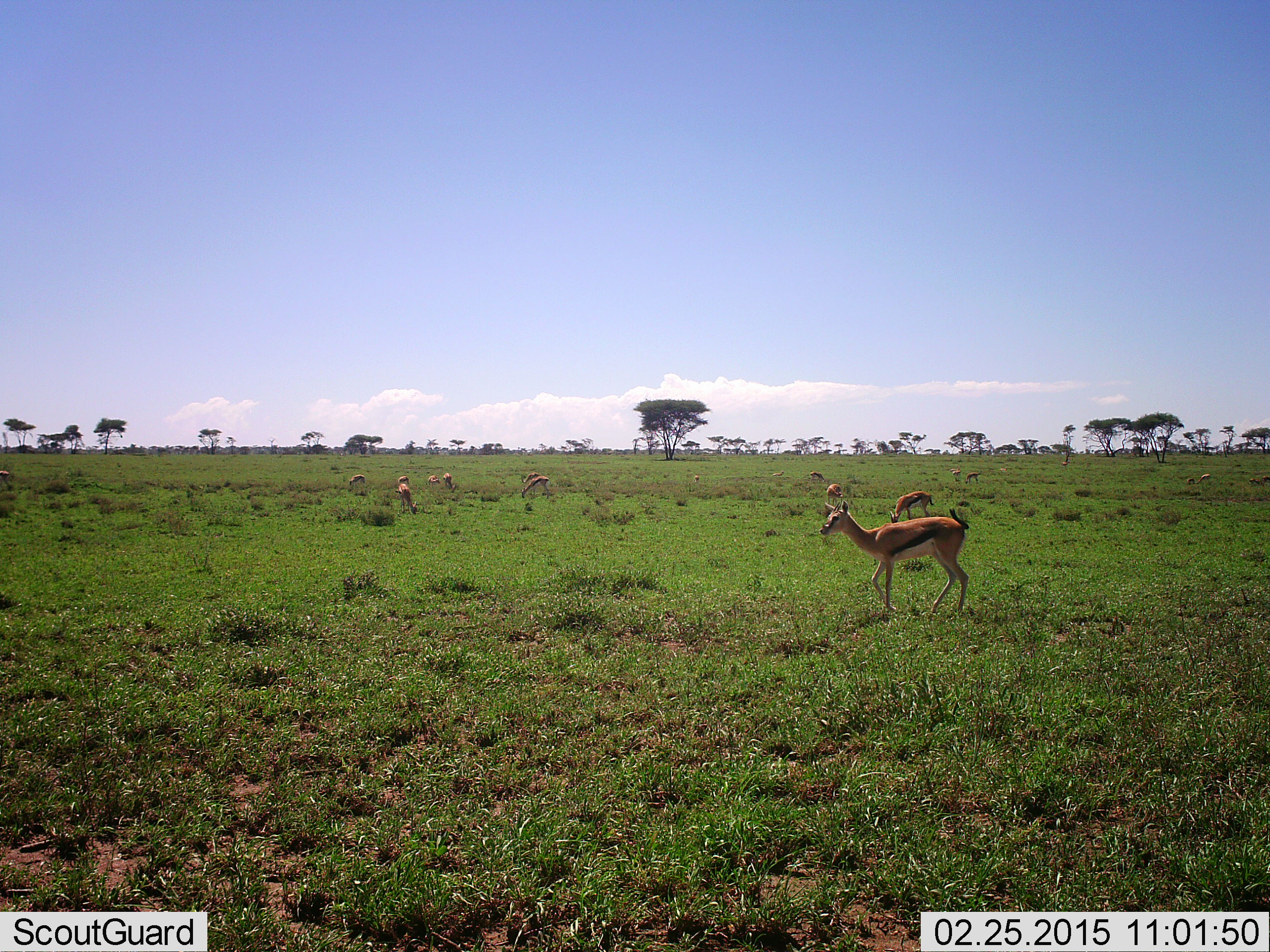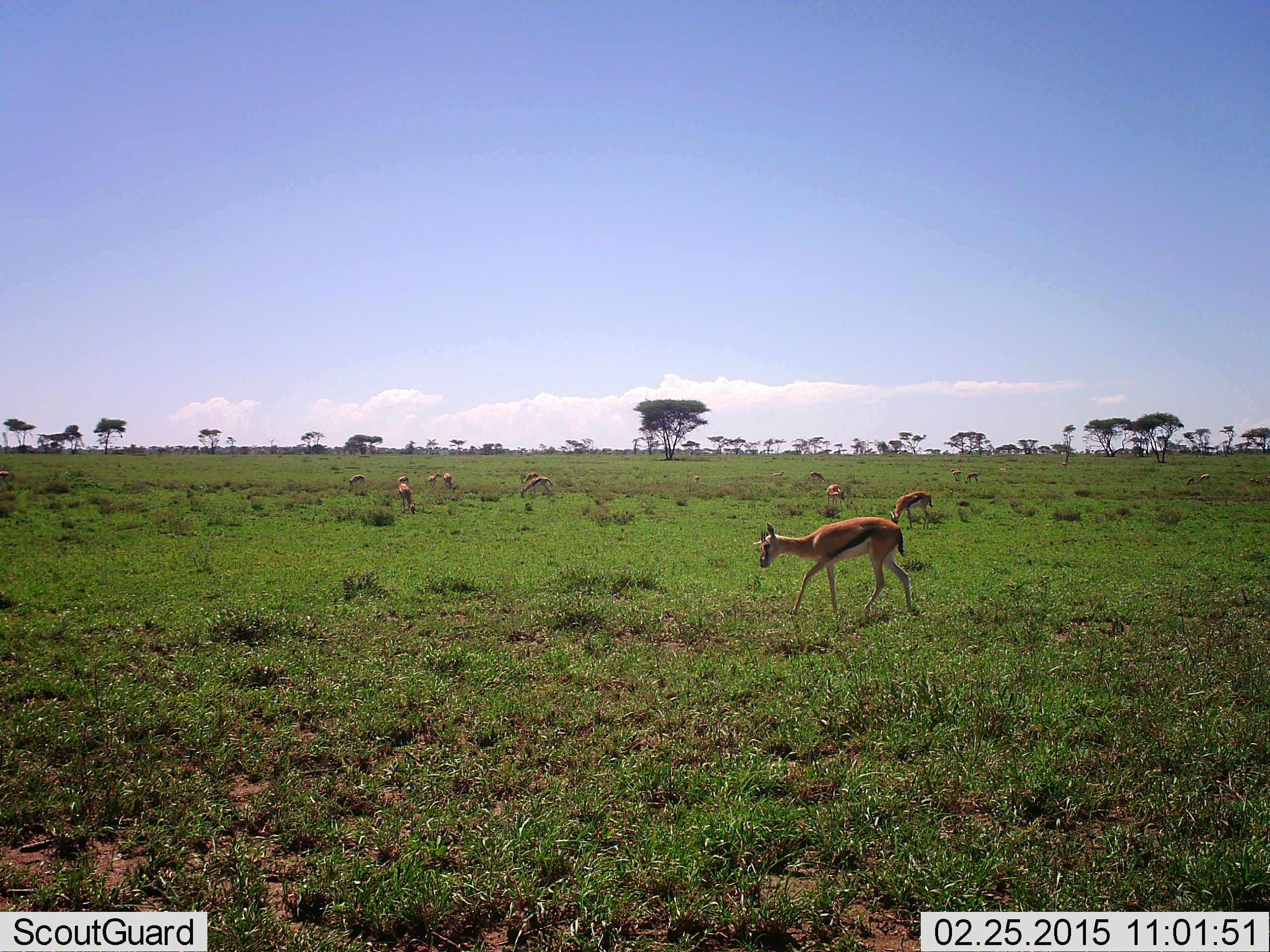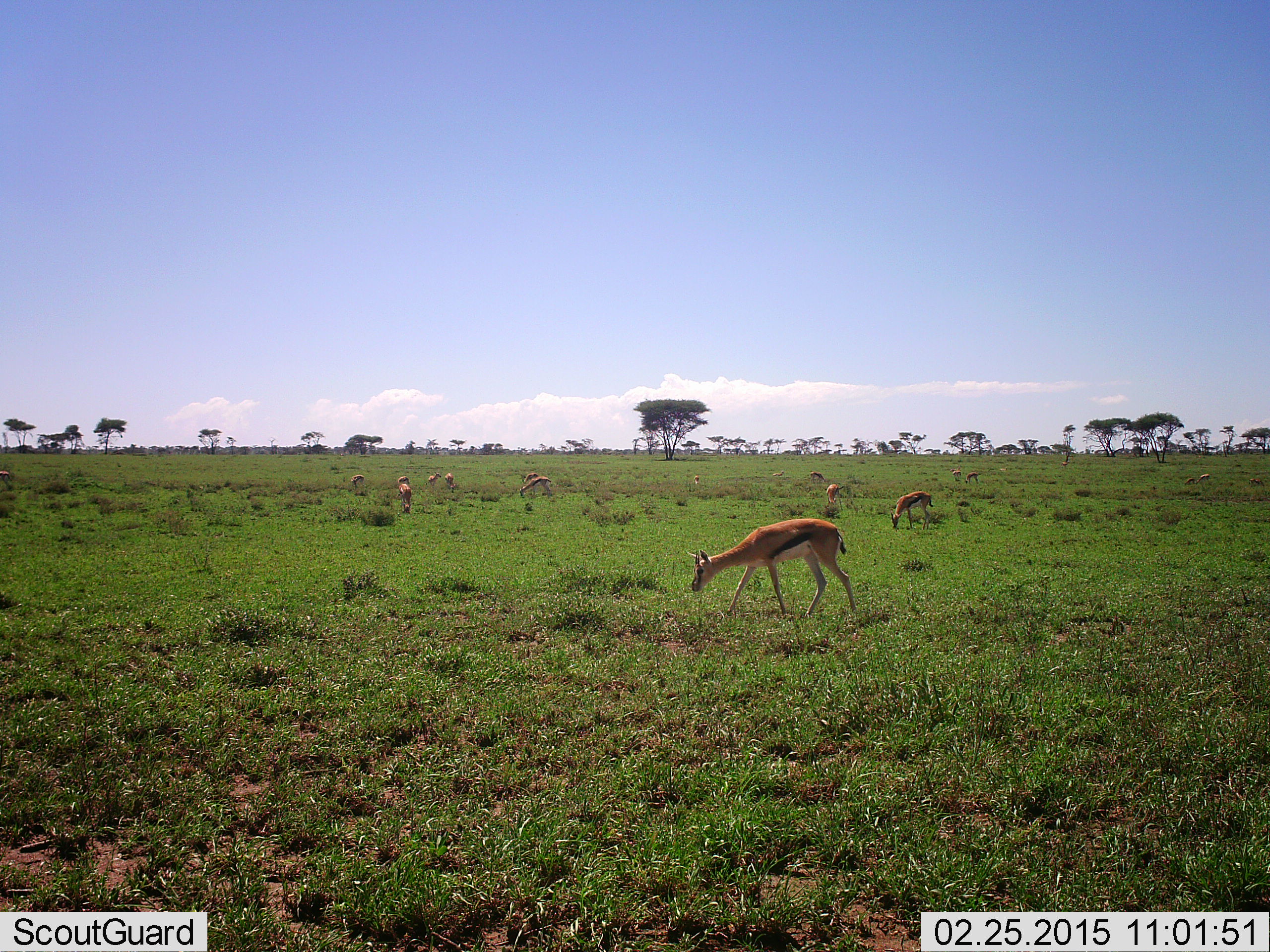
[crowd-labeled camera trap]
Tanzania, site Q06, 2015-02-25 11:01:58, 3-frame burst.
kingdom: Animalia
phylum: Chordata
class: Mammalia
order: Artiodactyla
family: Bovidae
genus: Eudorcas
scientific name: Eudorcas thomsonii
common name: thomson's gazelle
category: gazellethomsons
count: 11-50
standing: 40%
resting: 10%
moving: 80%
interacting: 0%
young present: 0%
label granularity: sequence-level